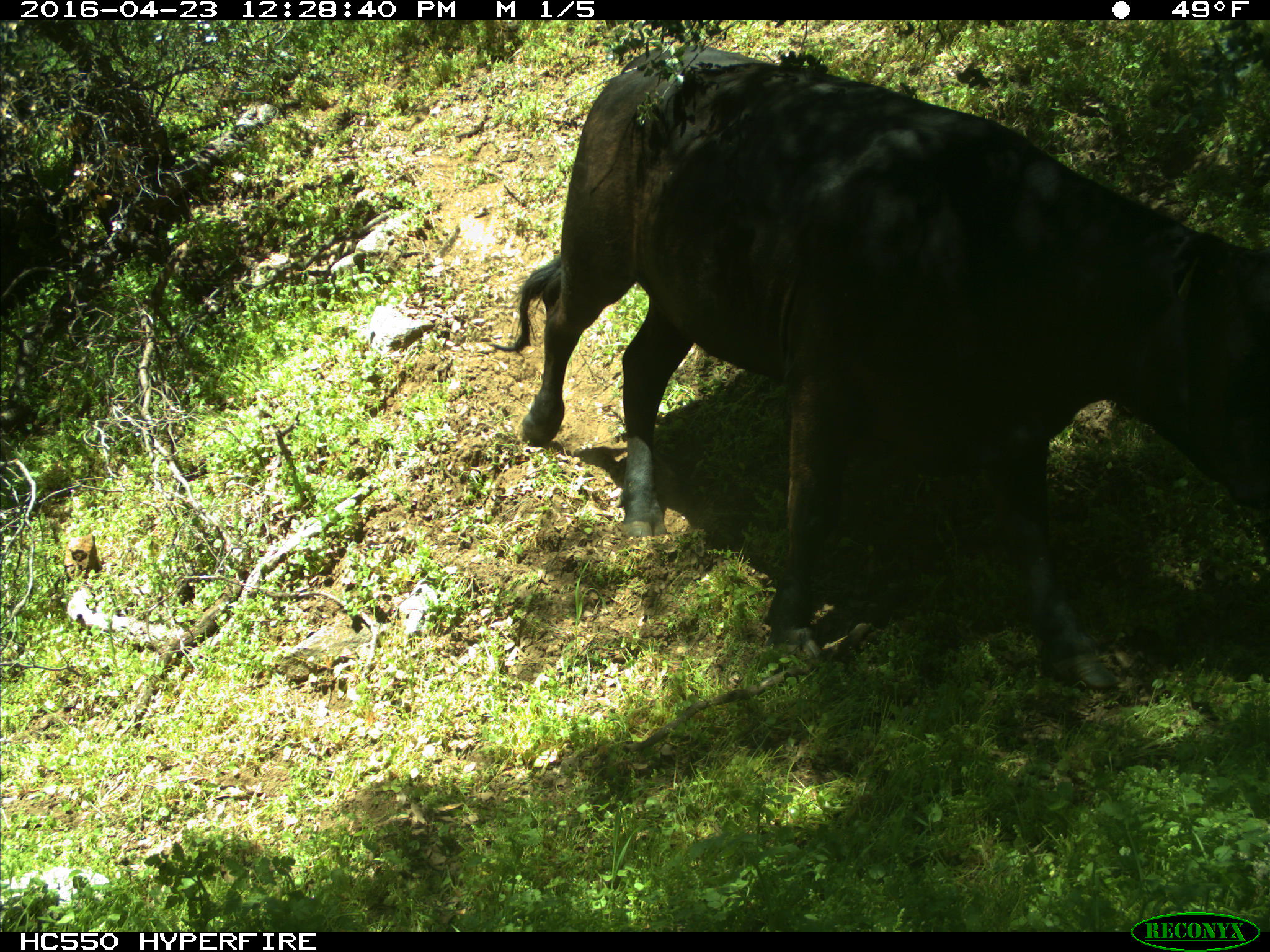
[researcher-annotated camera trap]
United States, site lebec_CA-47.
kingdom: Animalia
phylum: Chordata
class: Mammalia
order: Artiodactyla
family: Bovidae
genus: Bos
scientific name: Bos taurus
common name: domestic cow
Bos taurus (domestic cow).